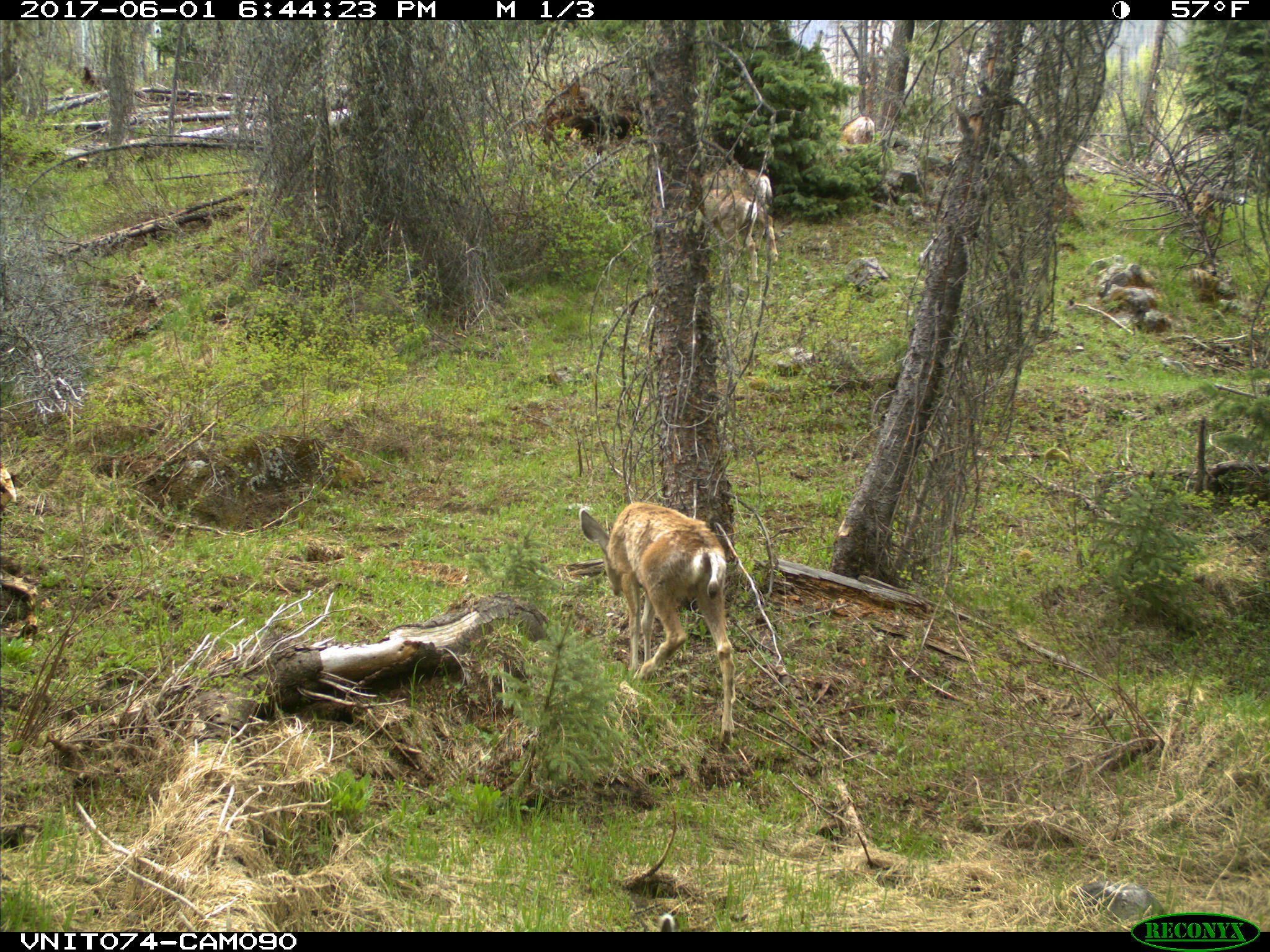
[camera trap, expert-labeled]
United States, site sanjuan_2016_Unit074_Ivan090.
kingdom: Animalia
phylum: Chordata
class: Mammalia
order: Artiodactyla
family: Cervidae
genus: Odocoileus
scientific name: Odocoileus hemionus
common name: mule deer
Odocoileus hemionus (mule deer).